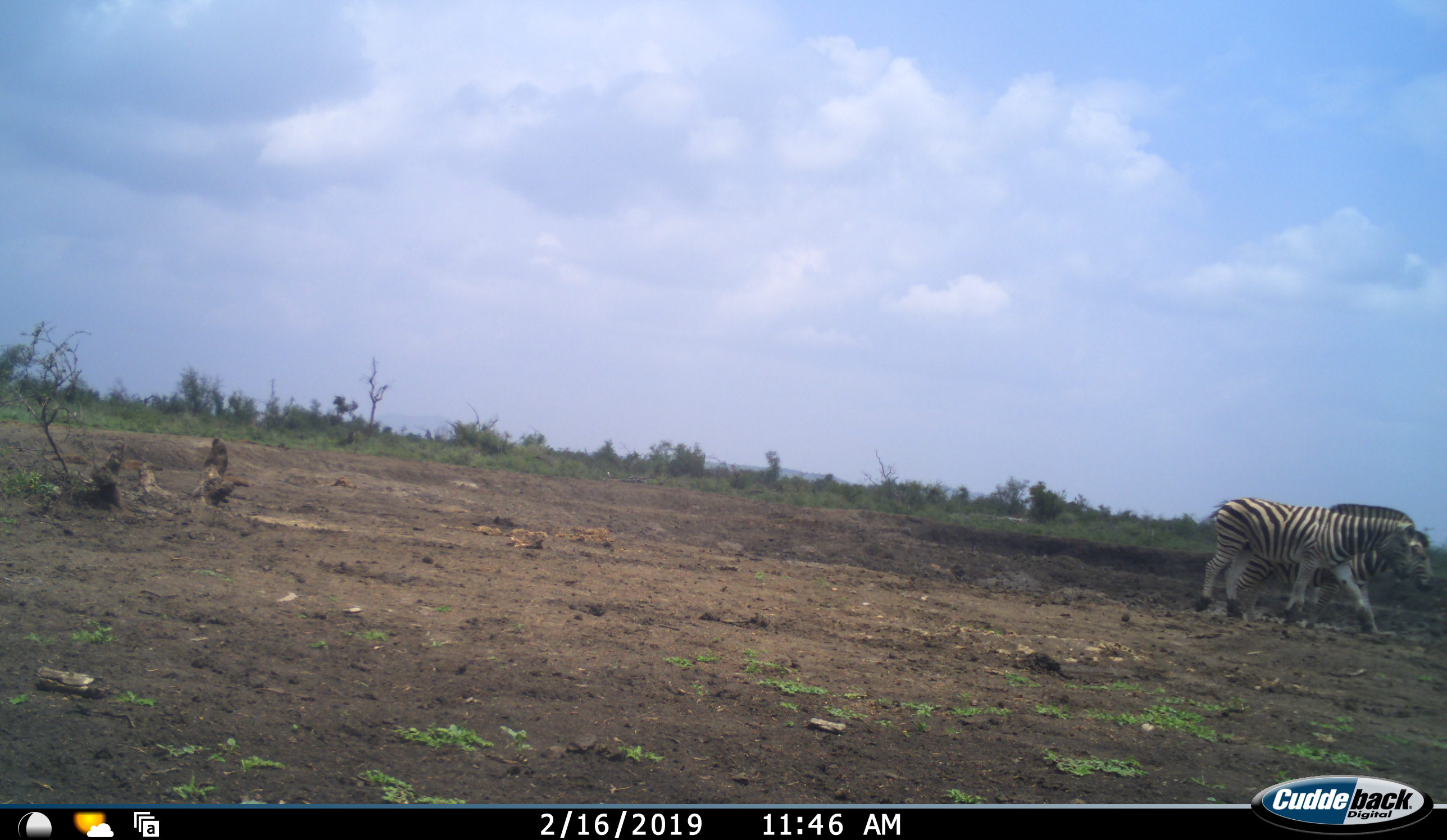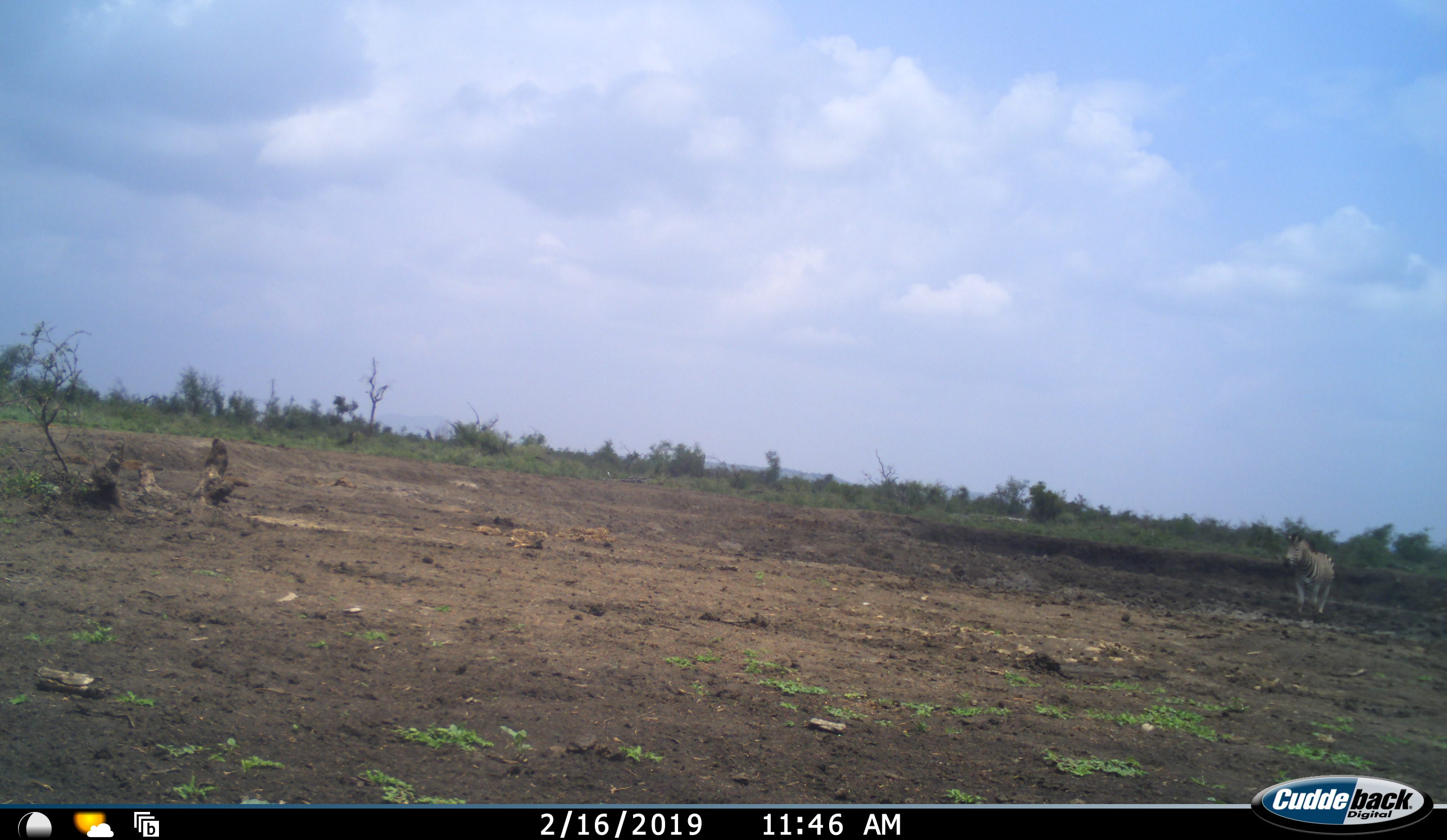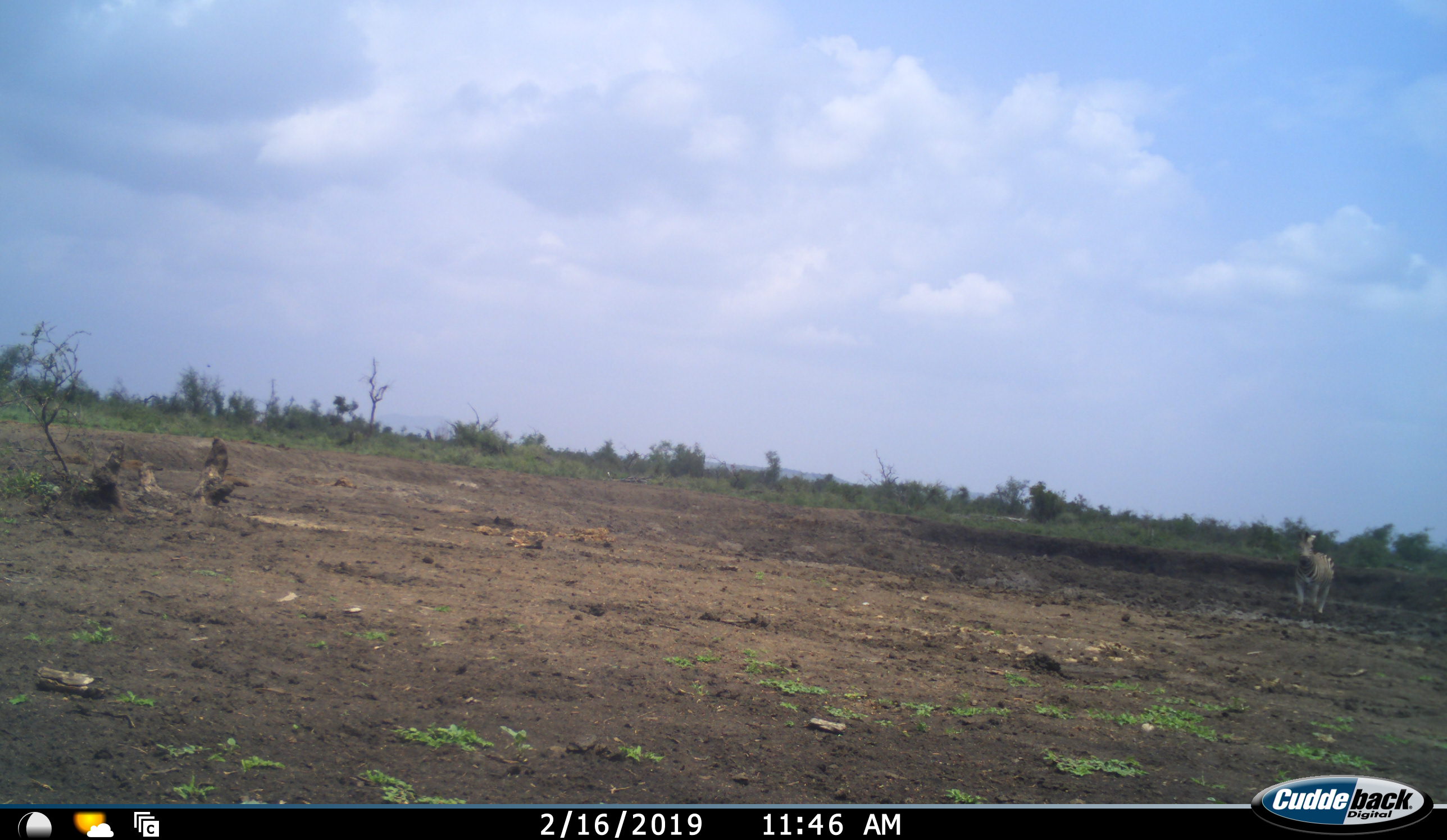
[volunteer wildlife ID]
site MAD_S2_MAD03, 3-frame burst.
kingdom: Animalia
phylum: Chordata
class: Mammalia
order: Perissodactyla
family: Equidae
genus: Equus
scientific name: Equus quagga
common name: plains zebra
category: zebraplains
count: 2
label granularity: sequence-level